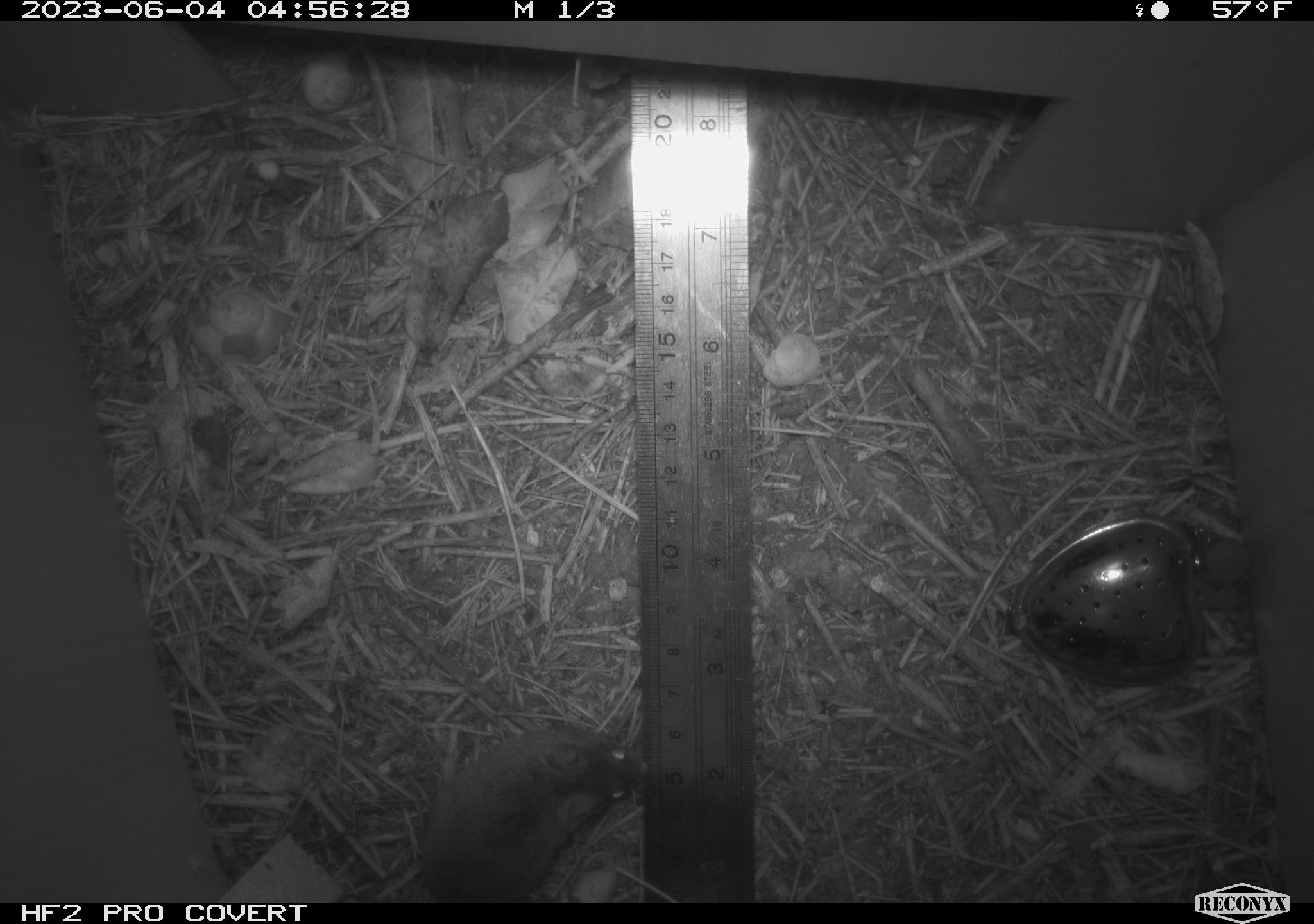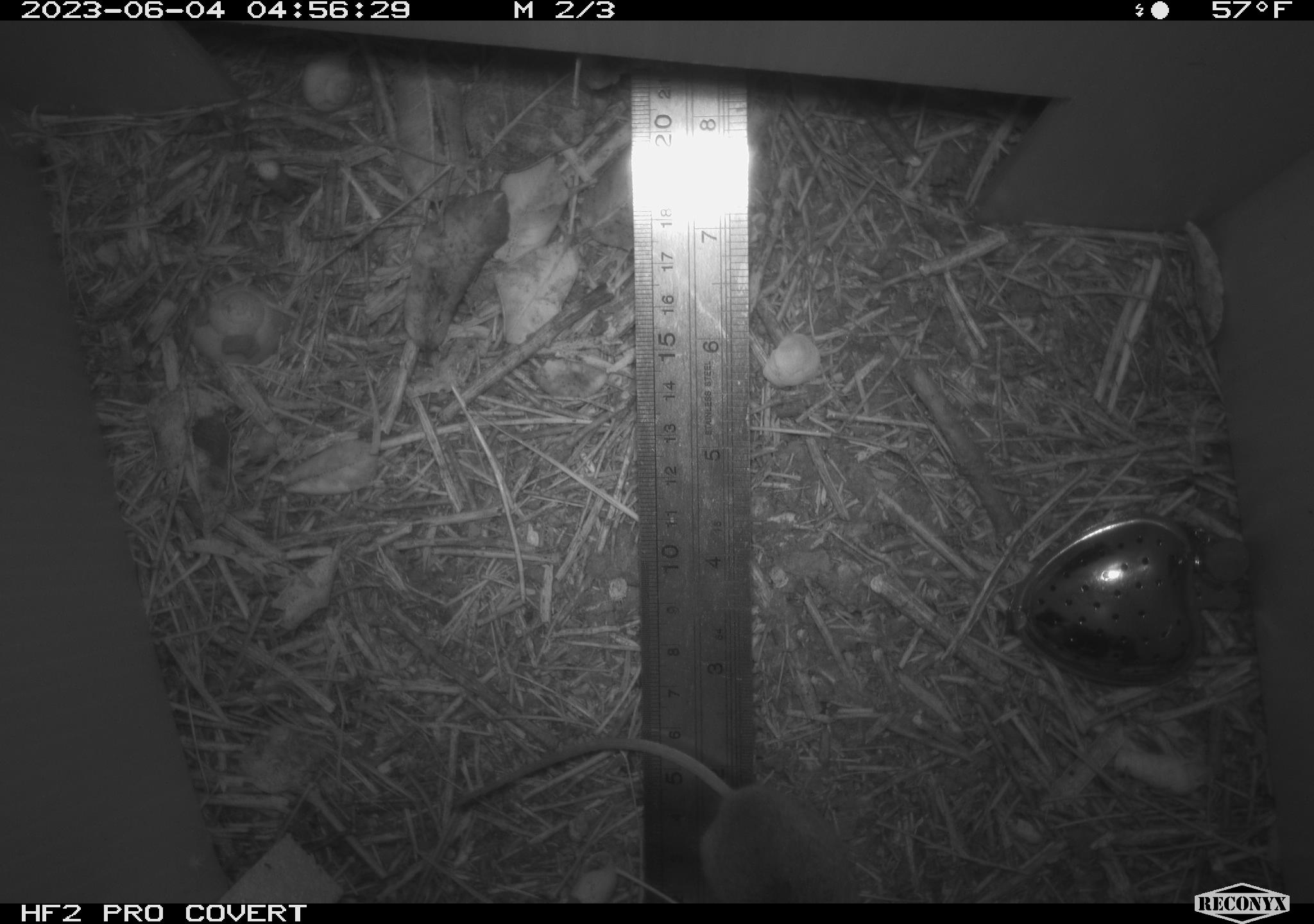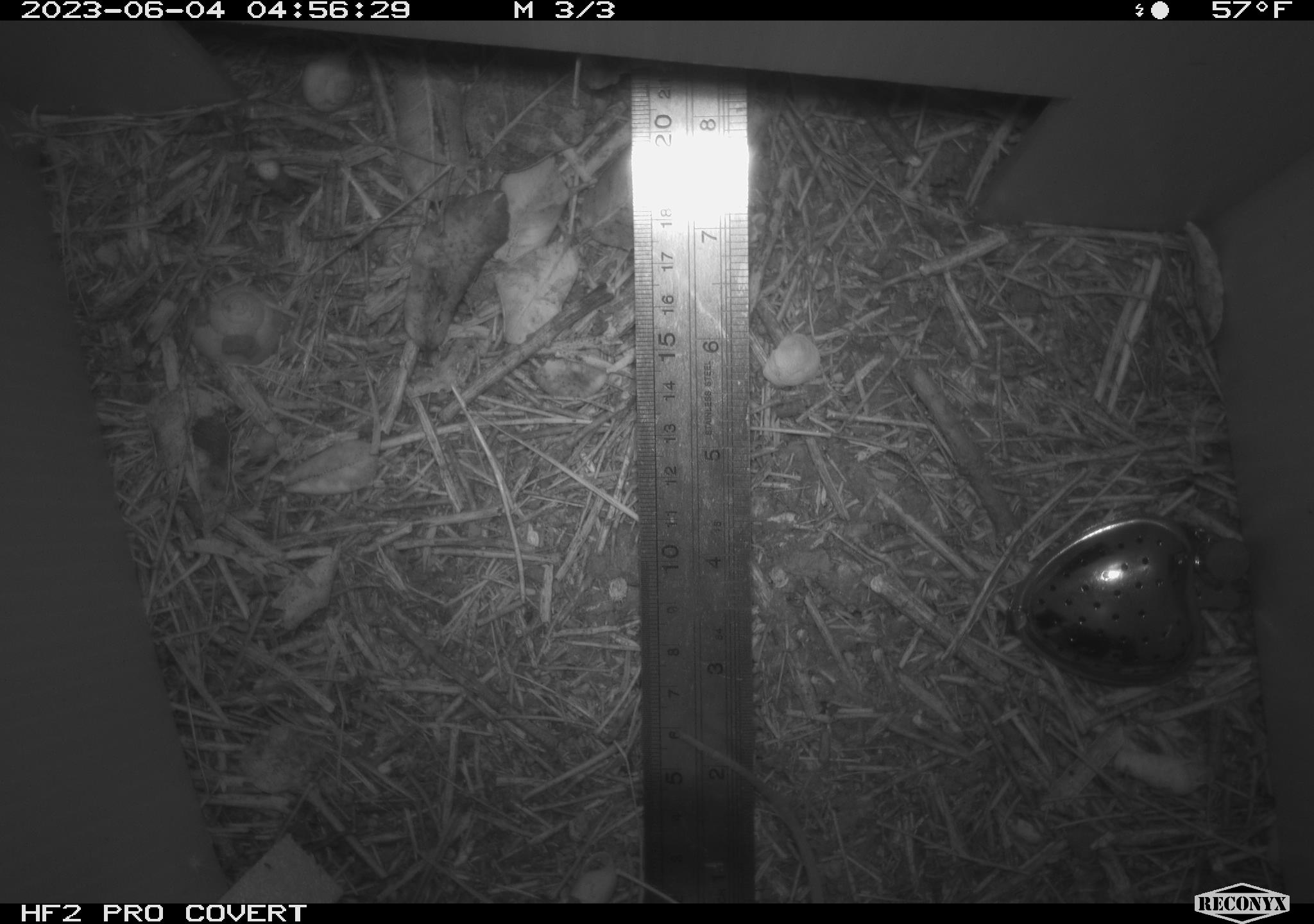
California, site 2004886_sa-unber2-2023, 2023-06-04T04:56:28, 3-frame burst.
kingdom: Animalia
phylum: Chordata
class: Mammalia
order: Rodentia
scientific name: Rodentia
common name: mouse species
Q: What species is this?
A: Mouse species (Rodentia).